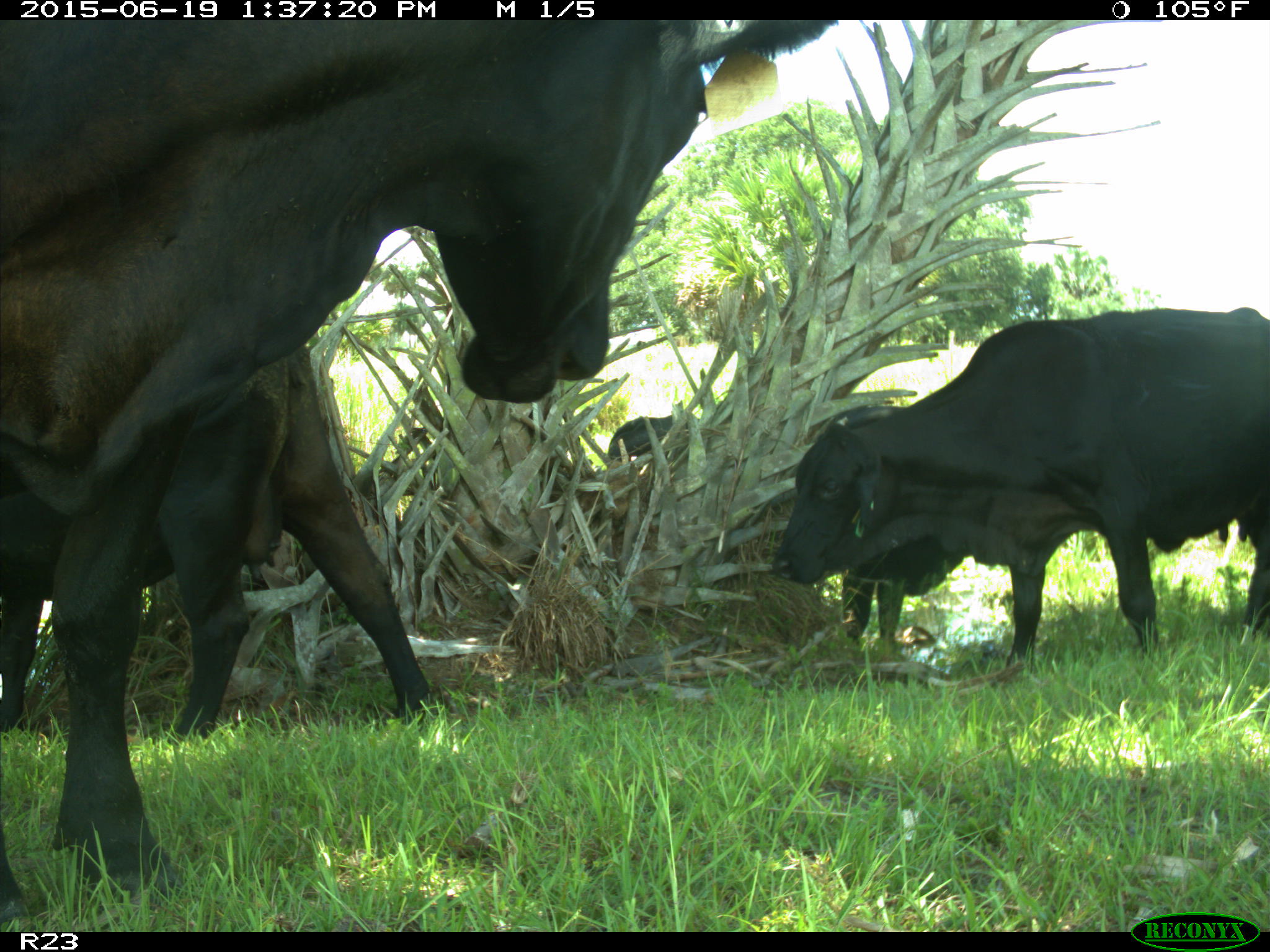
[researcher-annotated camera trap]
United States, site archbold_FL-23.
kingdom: Animalia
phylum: Chordata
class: Mammalia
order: Artiodactyla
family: Suidae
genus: Sus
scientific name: Sus scrofa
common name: wild boar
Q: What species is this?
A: Sus scrofa (wild boar).